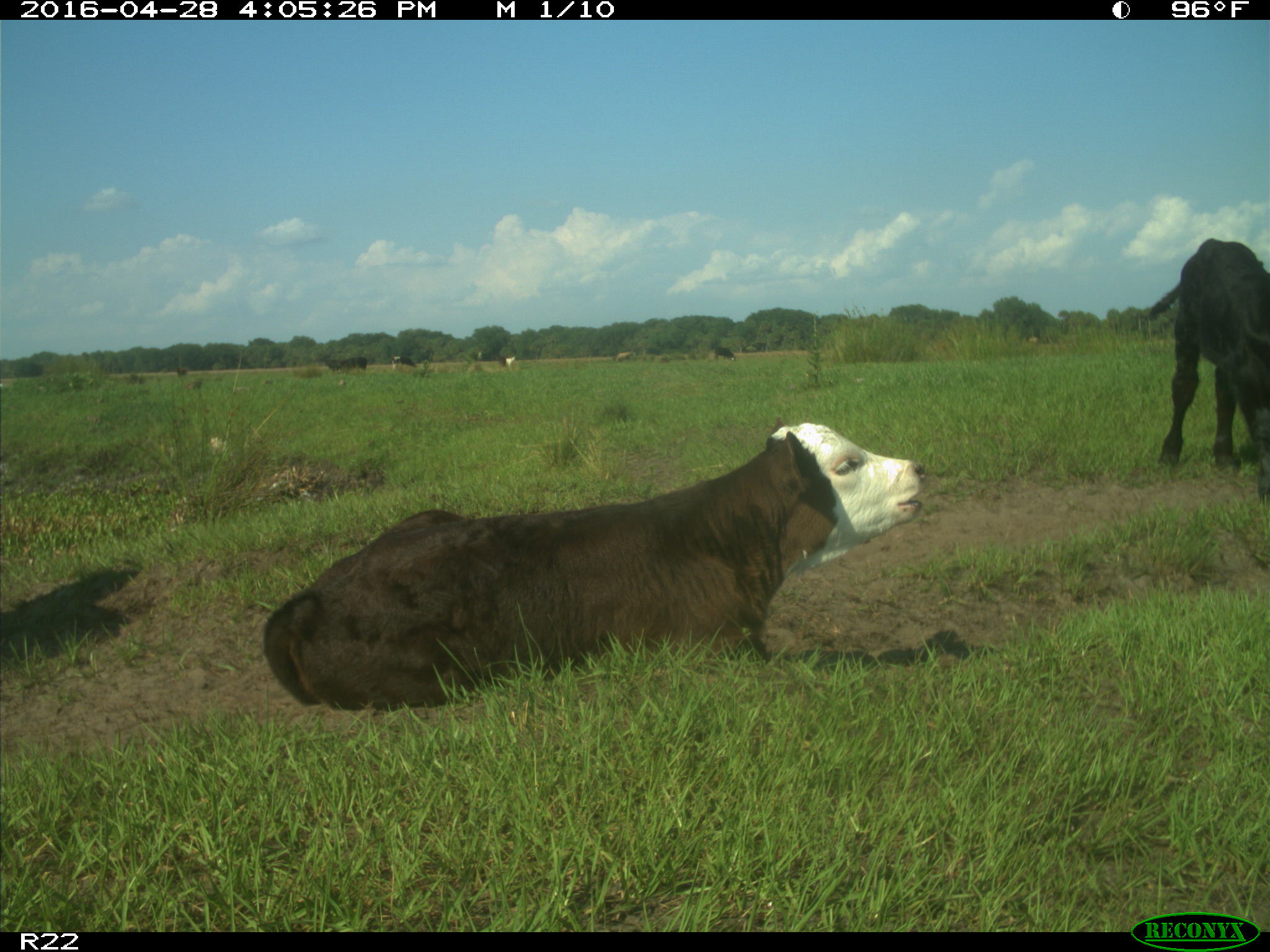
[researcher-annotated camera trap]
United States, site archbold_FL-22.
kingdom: Animalia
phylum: Chordata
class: Mammalia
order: Artiodactyla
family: Bovidae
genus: Bos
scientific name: Bos taurus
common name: domestic cow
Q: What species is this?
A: Bos taurus (domestic cow).